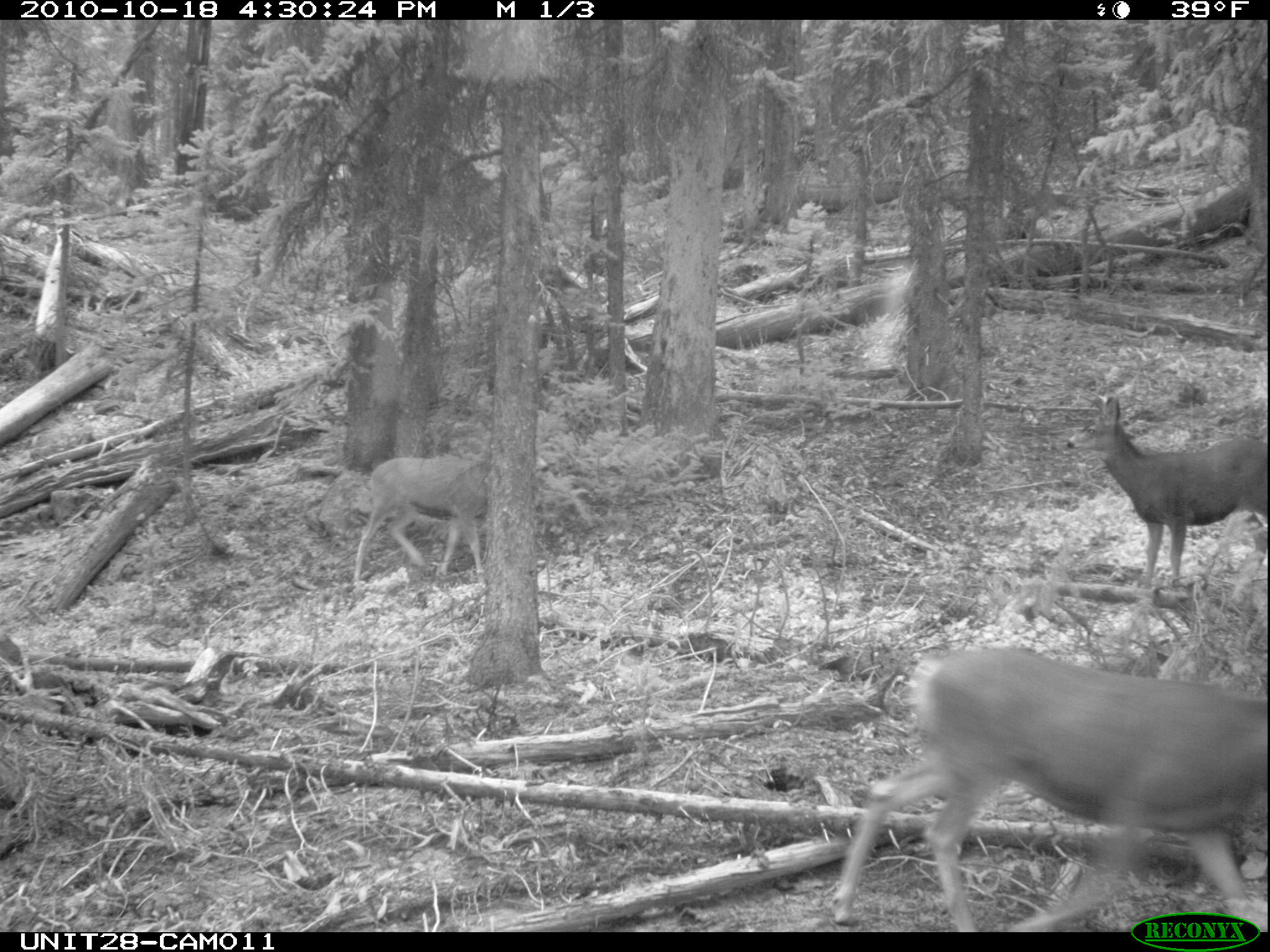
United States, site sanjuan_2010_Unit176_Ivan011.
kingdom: Animalia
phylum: Chordata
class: Mammalia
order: Artiodactyla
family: Cervidae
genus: Odocoileus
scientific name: Odocoileus hemionus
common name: mule deer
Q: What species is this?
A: Odocoileus hemionus (mule deer).